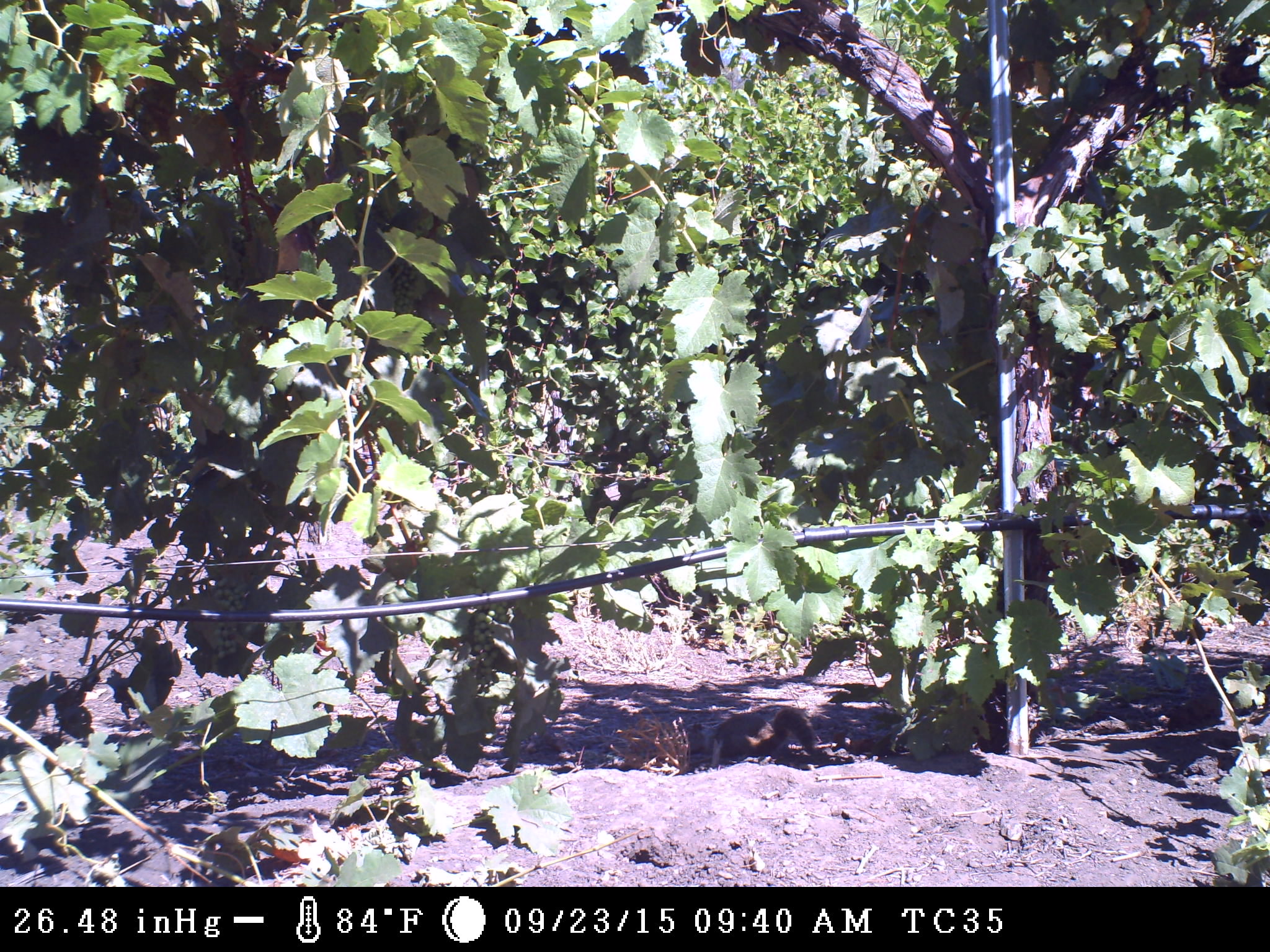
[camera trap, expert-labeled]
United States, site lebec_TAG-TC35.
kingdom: Animalia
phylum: Chordata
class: Mammalia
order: Rodentia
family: Sciuridae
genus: Otospermophilus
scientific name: Otospermophilus beecheyi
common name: california ground squirrel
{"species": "Otospermophilus beecheyi (california ground squirrel)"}